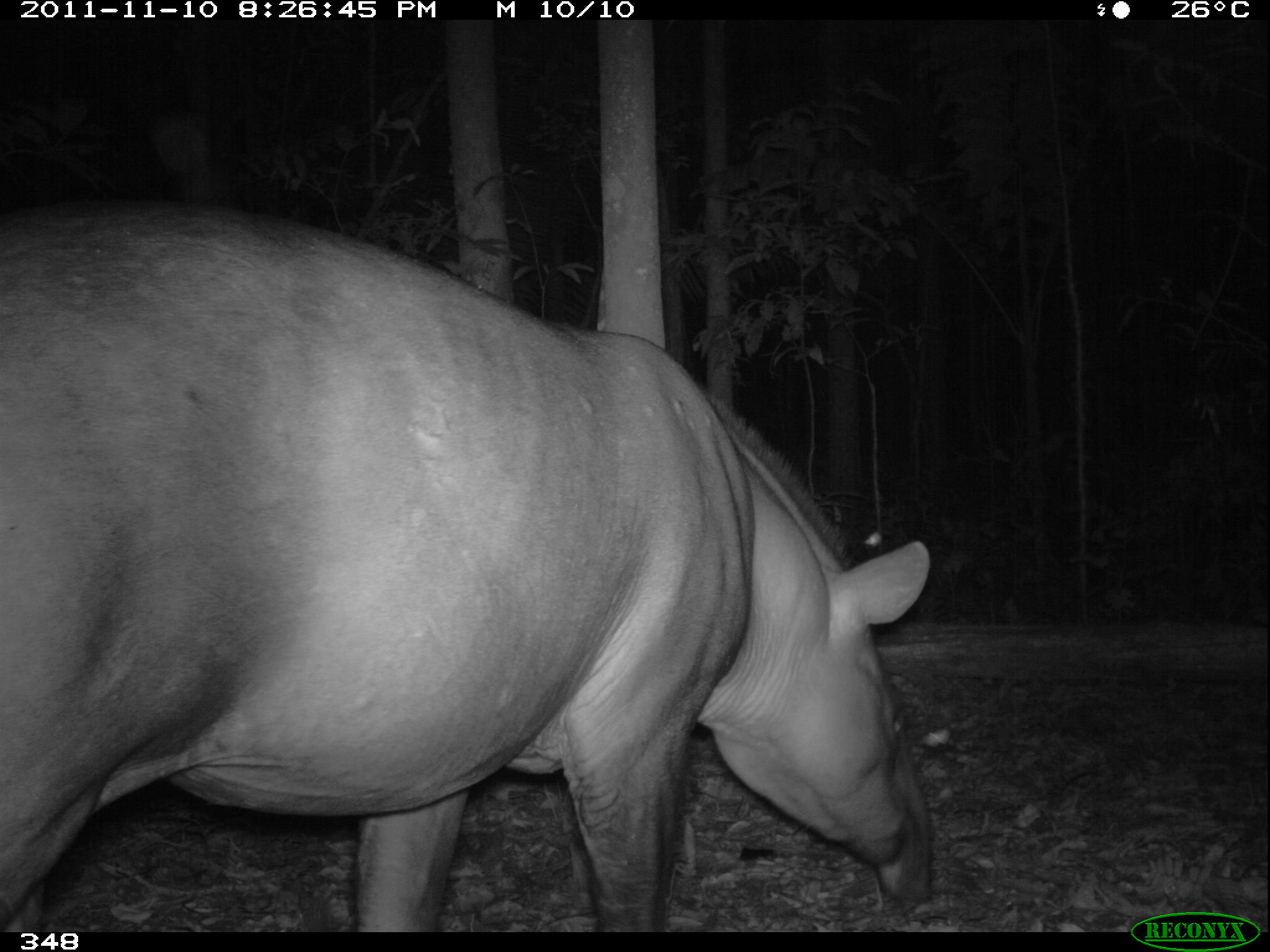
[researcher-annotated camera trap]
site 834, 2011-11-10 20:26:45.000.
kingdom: Animalia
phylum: Chordata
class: Mammalia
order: Perissodactyla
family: Tapiridae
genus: Tapirus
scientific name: Tapirus terrestris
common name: south american tapir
Tapirus terrestris (south american tapir).